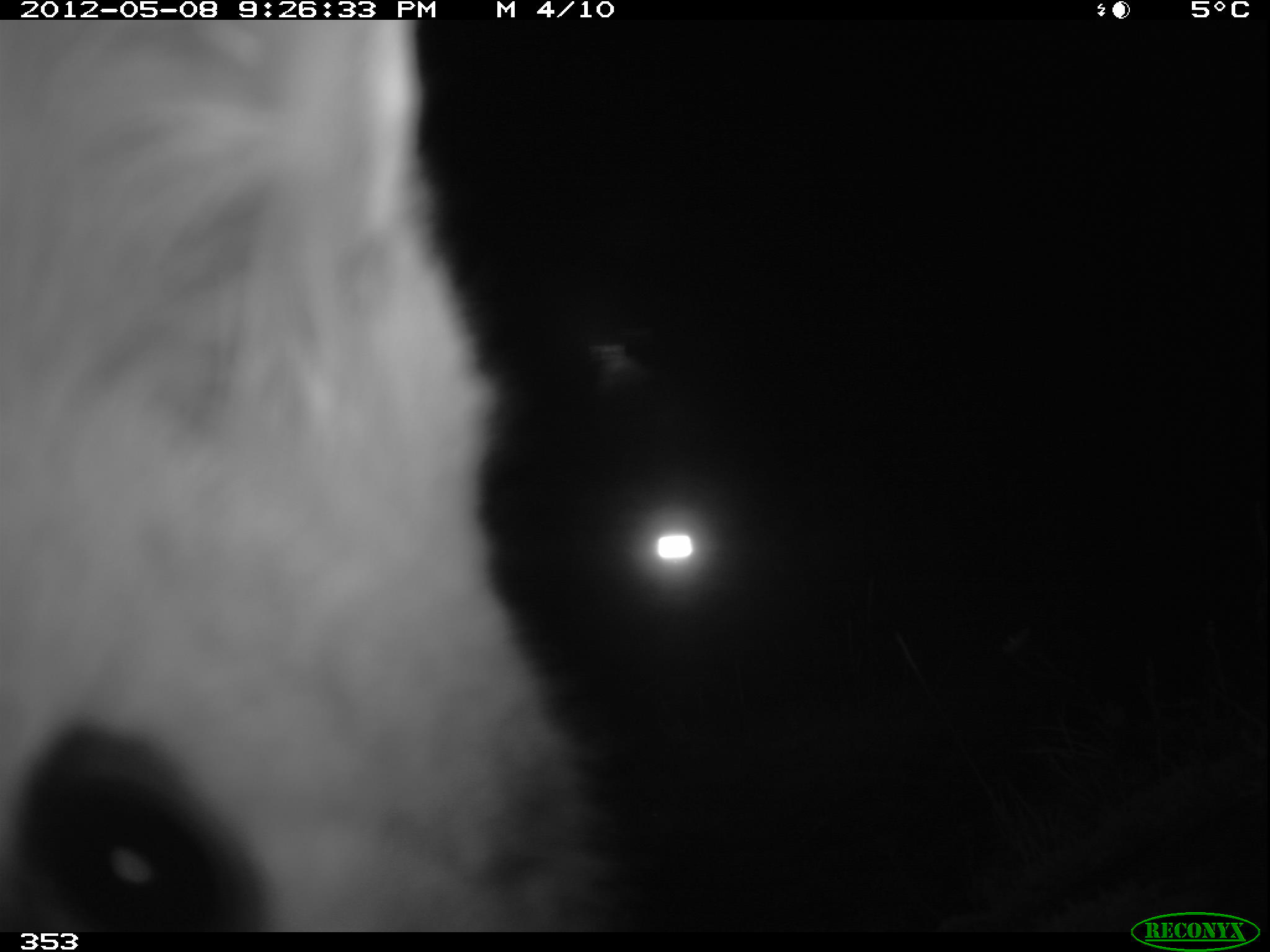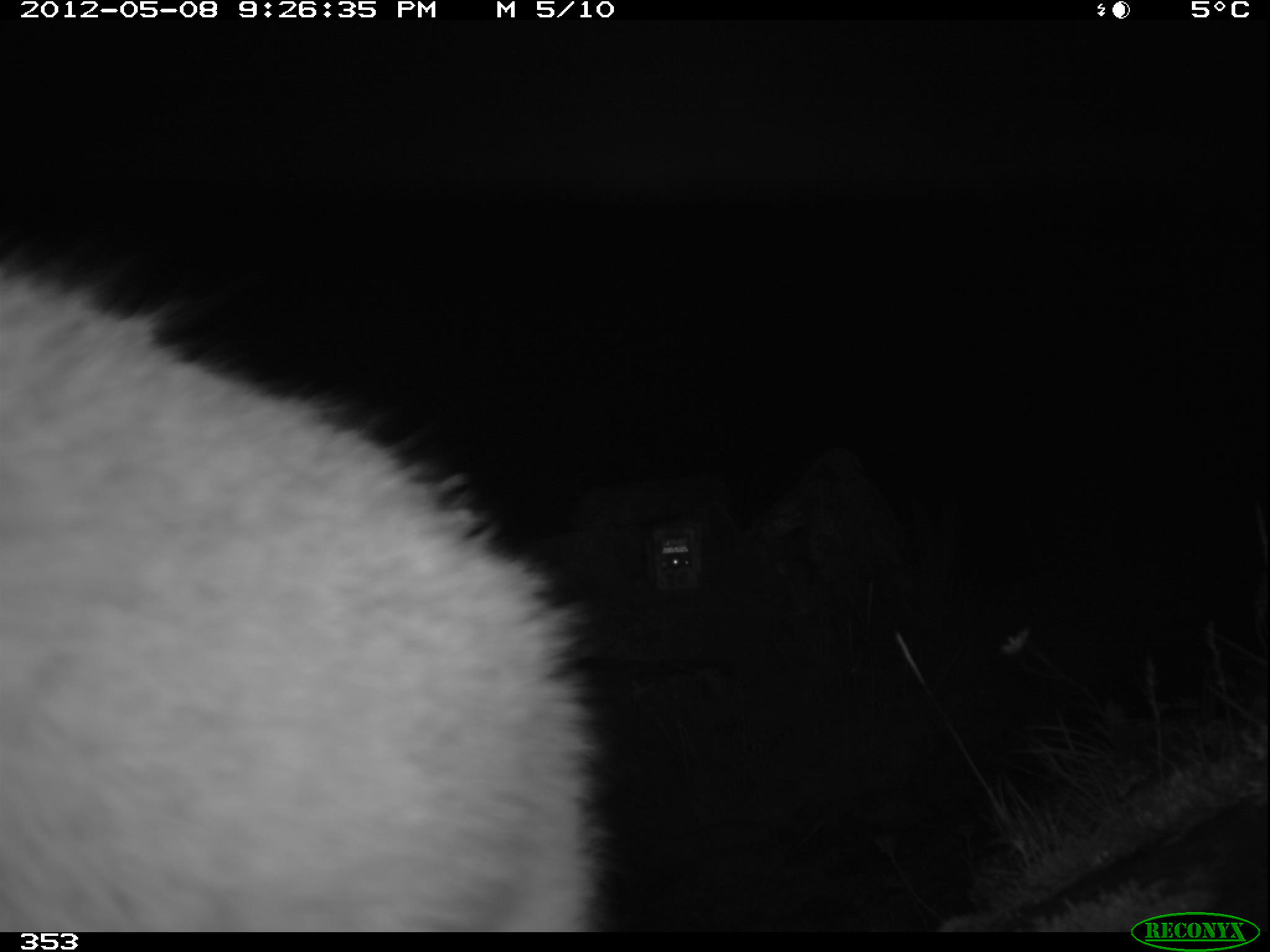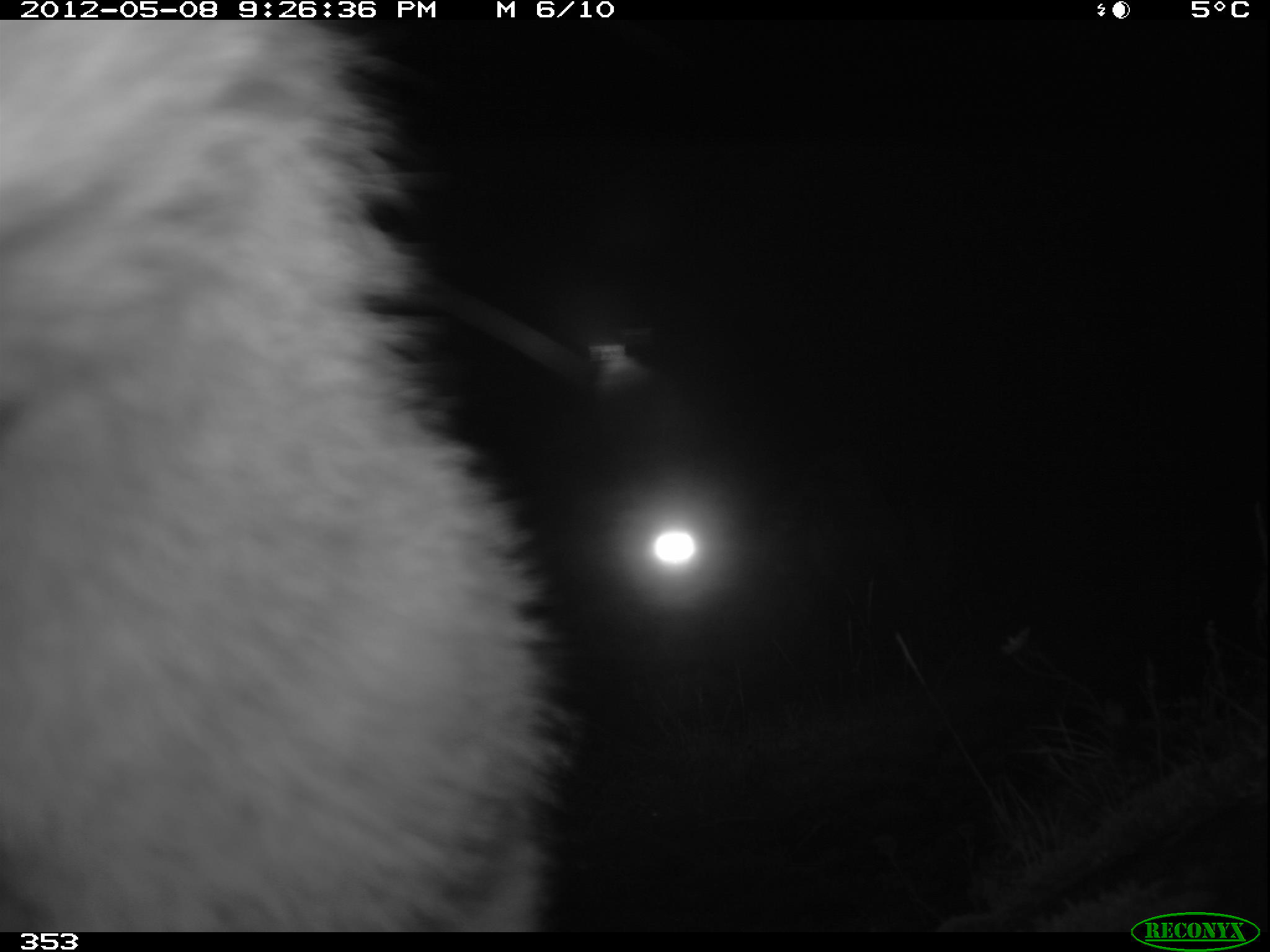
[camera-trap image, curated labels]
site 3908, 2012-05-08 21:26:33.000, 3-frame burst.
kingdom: Animalia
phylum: Chordata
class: Mammalia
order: Carnivora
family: Canidae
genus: Lycalopex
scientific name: Lycalopex culpaeus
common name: culpeo